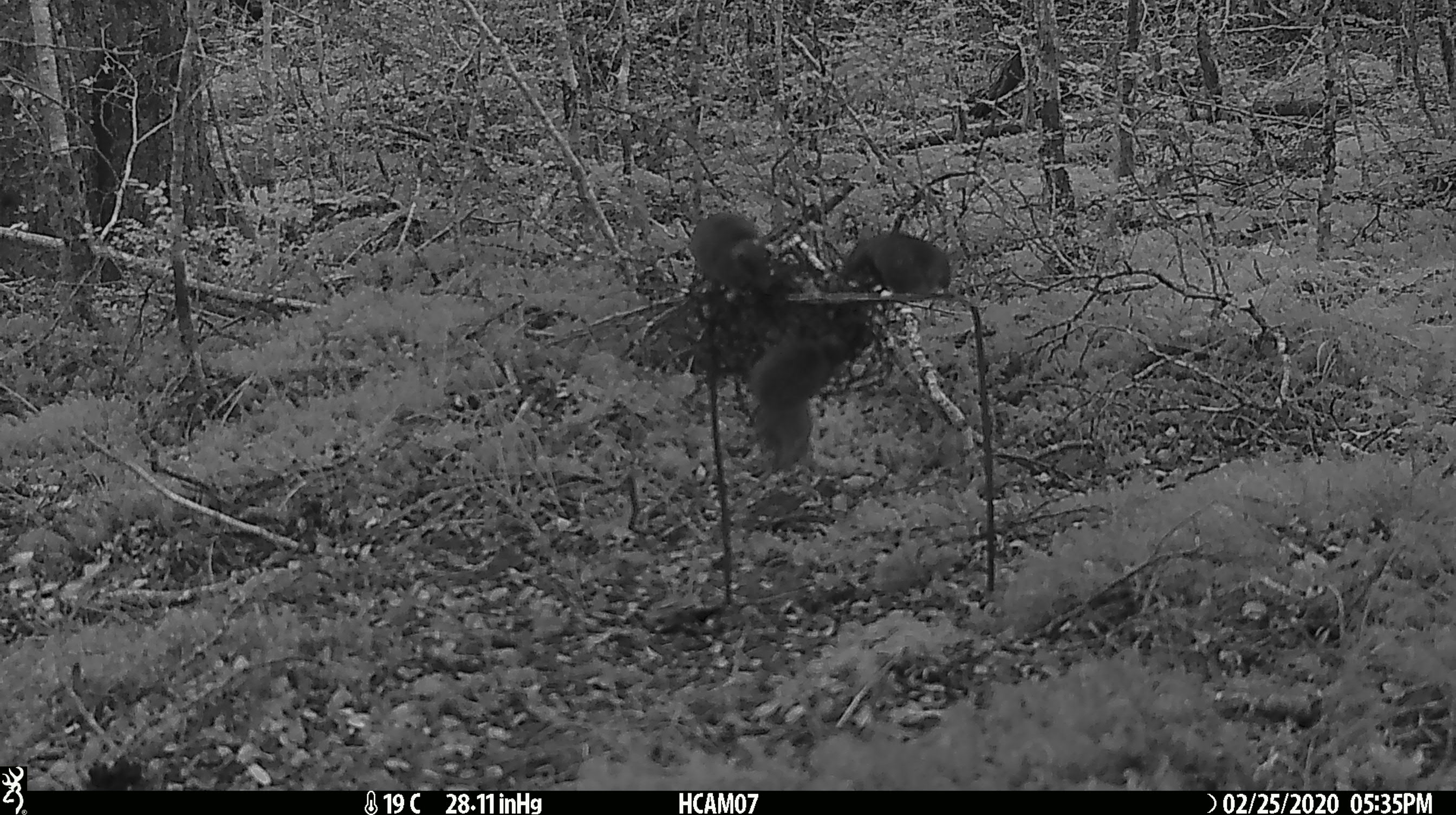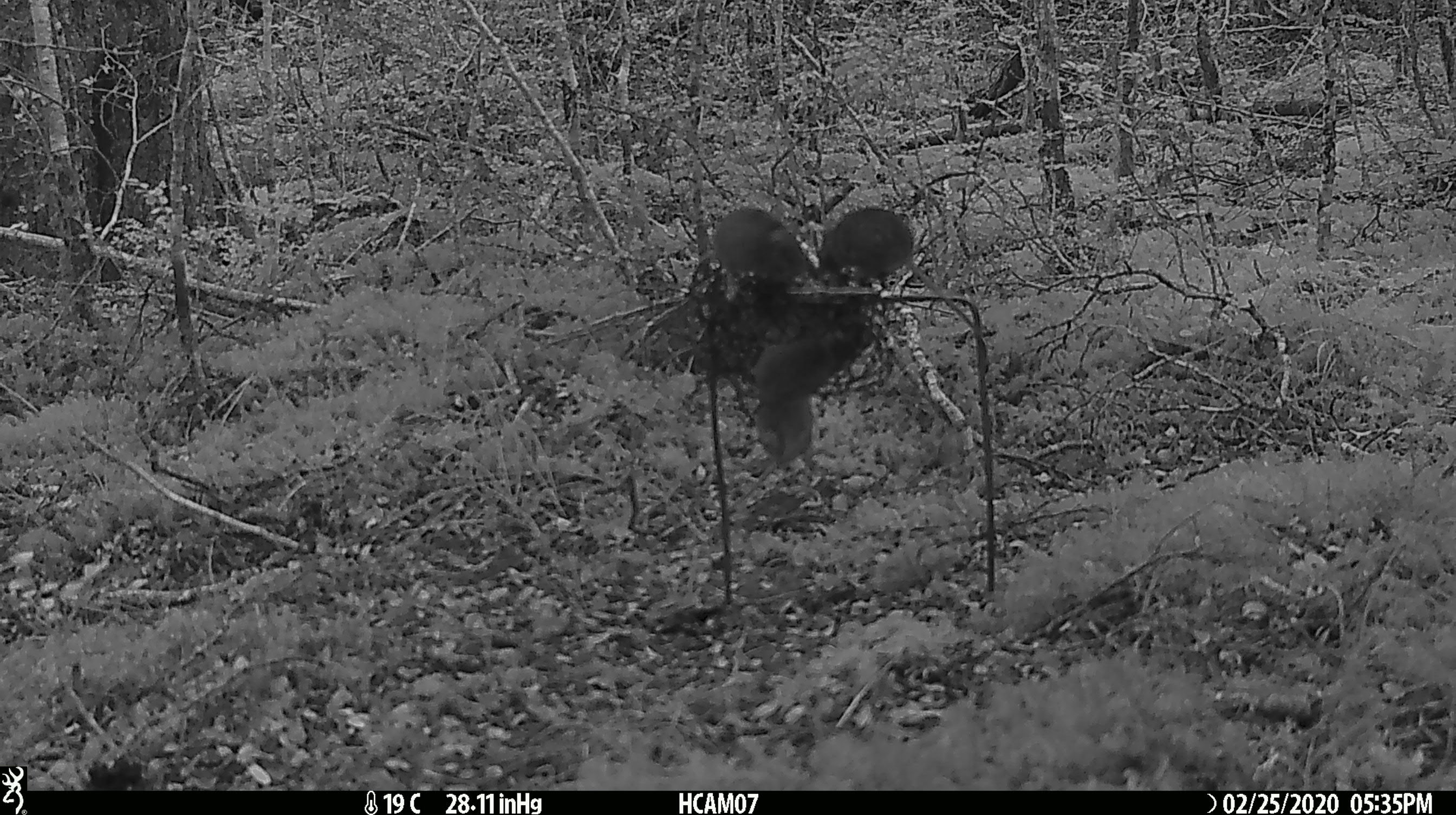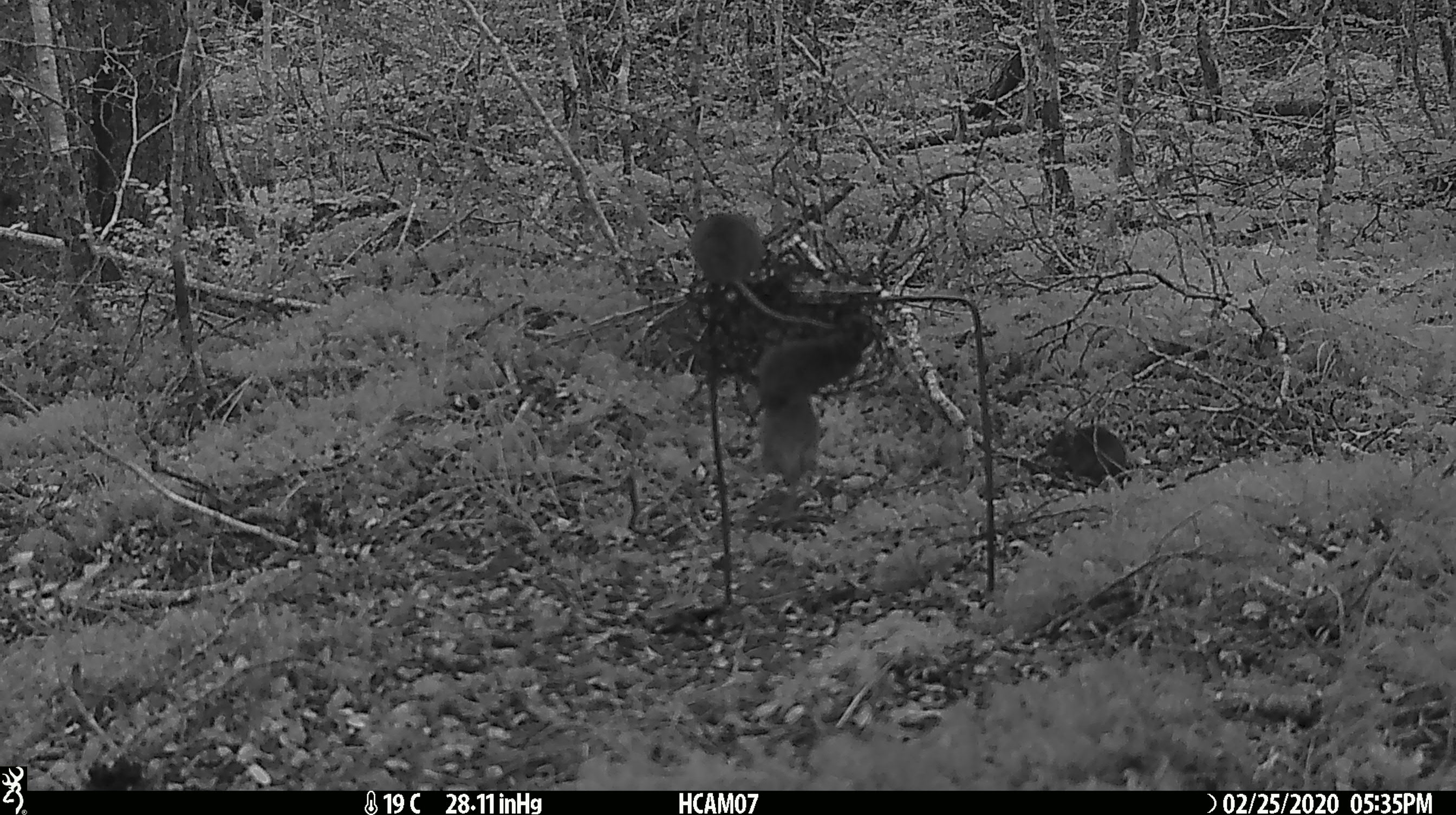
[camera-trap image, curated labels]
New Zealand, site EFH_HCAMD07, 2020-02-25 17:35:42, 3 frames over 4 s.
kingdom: Animalia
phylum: Chordata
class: Mammalia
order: Rodentia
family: Muridae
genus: Mus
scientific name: Mus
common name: mouse